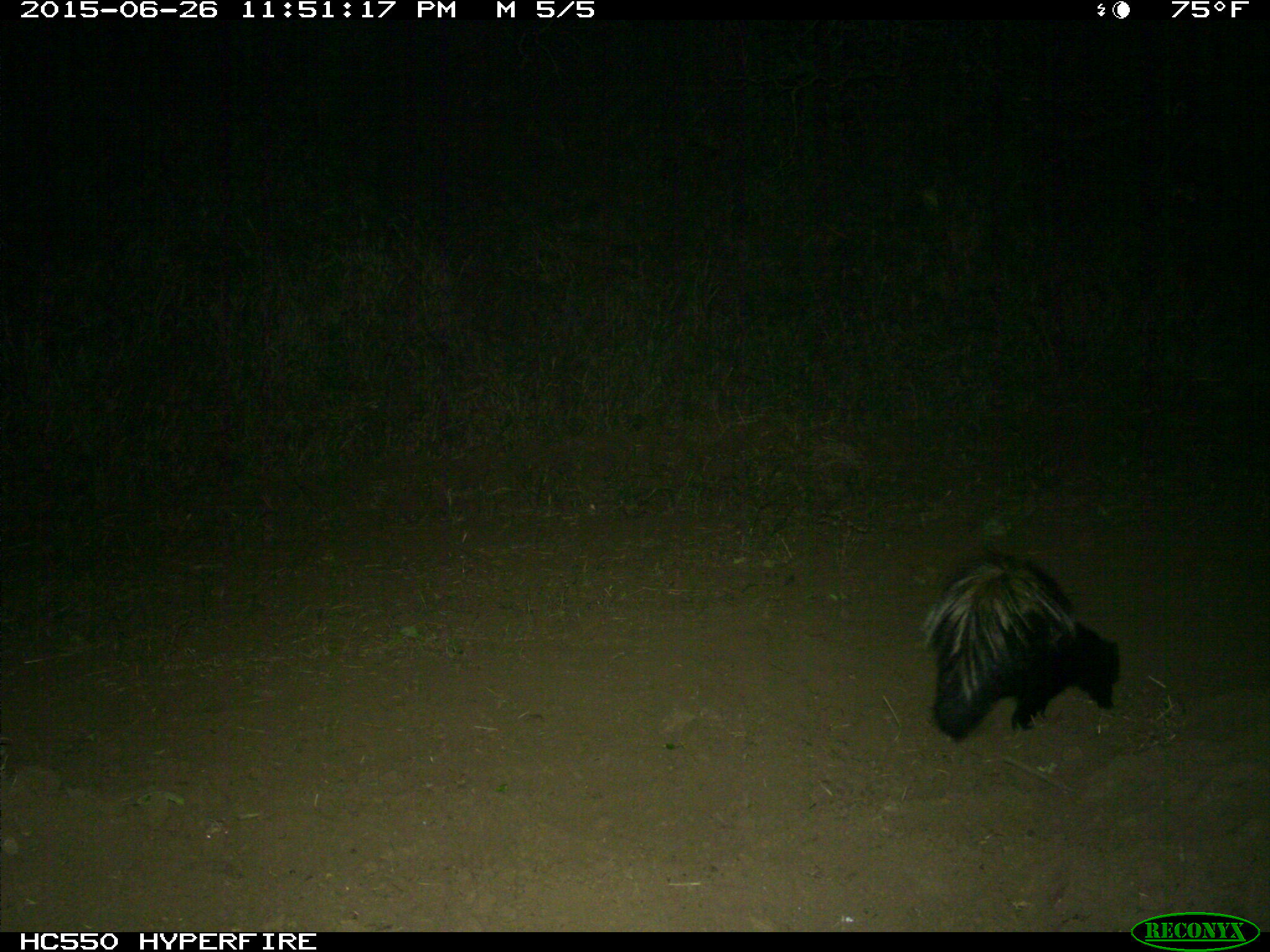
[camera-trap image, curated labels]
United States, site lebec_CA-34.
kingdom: Animalia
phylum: Chordata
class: Mammalia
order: Carnivora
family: Mephitidae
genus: Mephitis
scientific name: Mephitis mephitis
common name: striped skunk